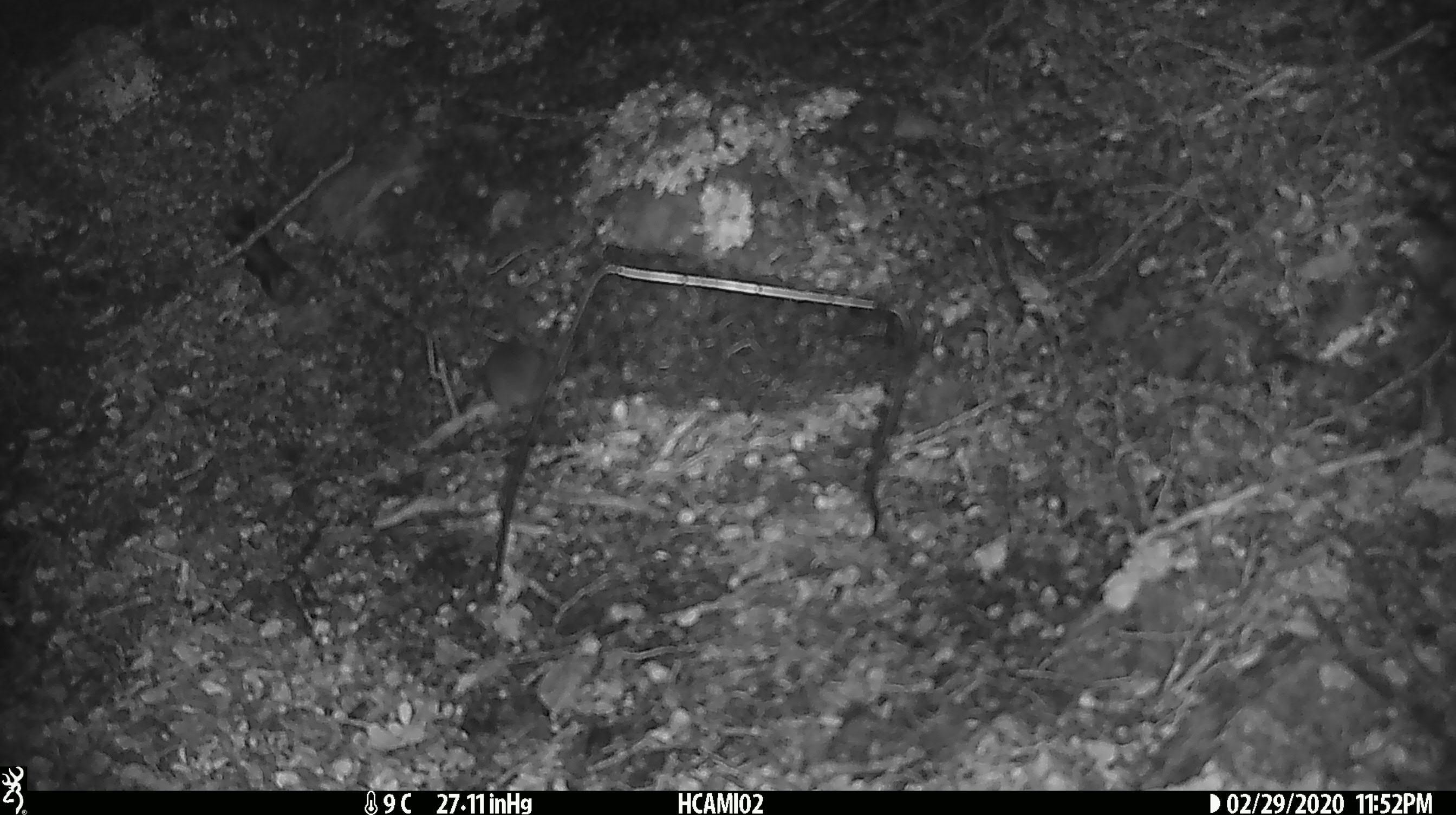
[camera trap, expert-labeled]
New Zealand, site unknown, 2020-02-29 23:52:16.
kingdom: Animalia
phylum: Chordata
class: Mammalia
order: Rodentia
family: Muridae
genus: Mus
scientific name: Mus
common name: mouse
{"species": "mouse (Mus)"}